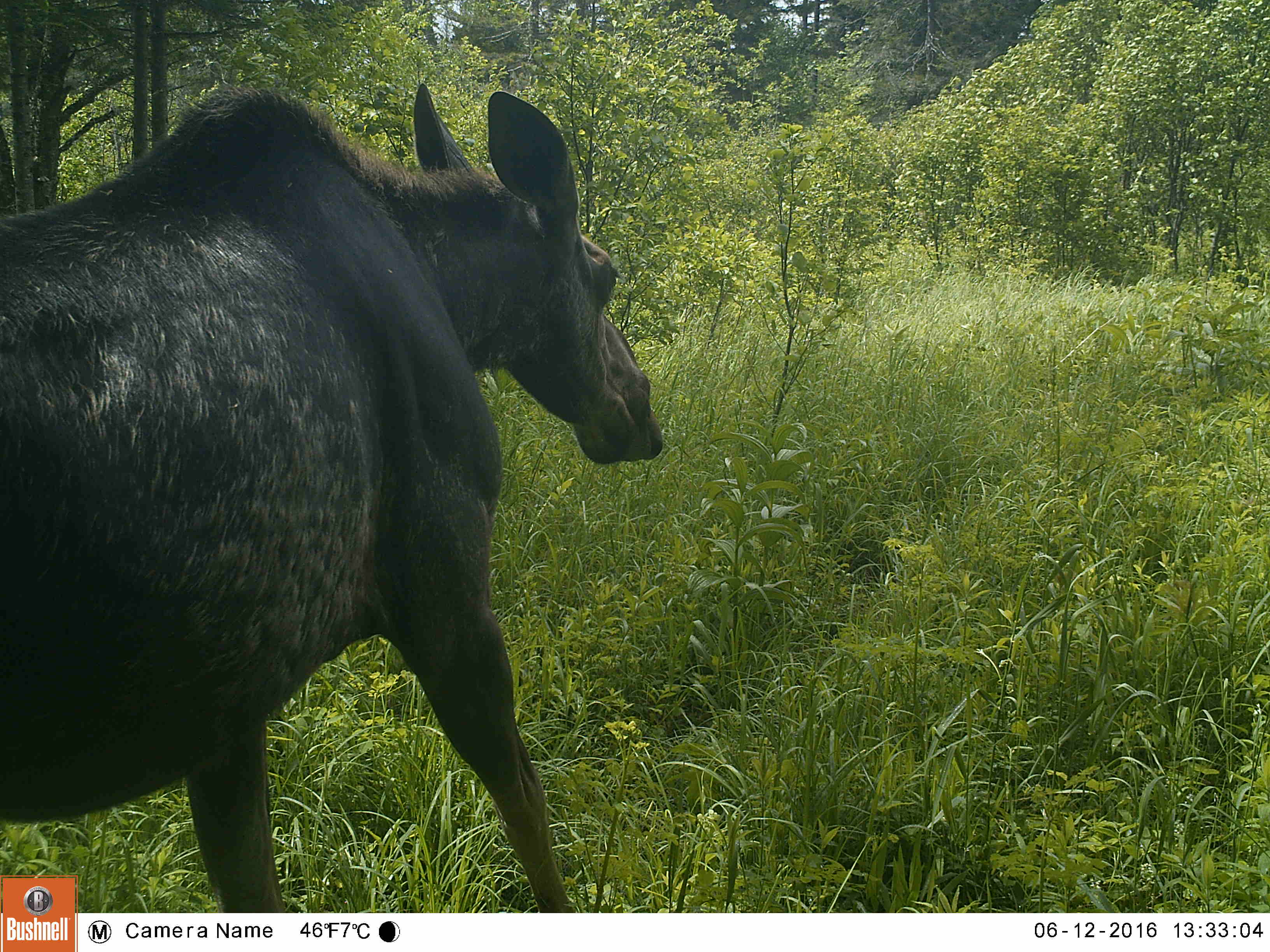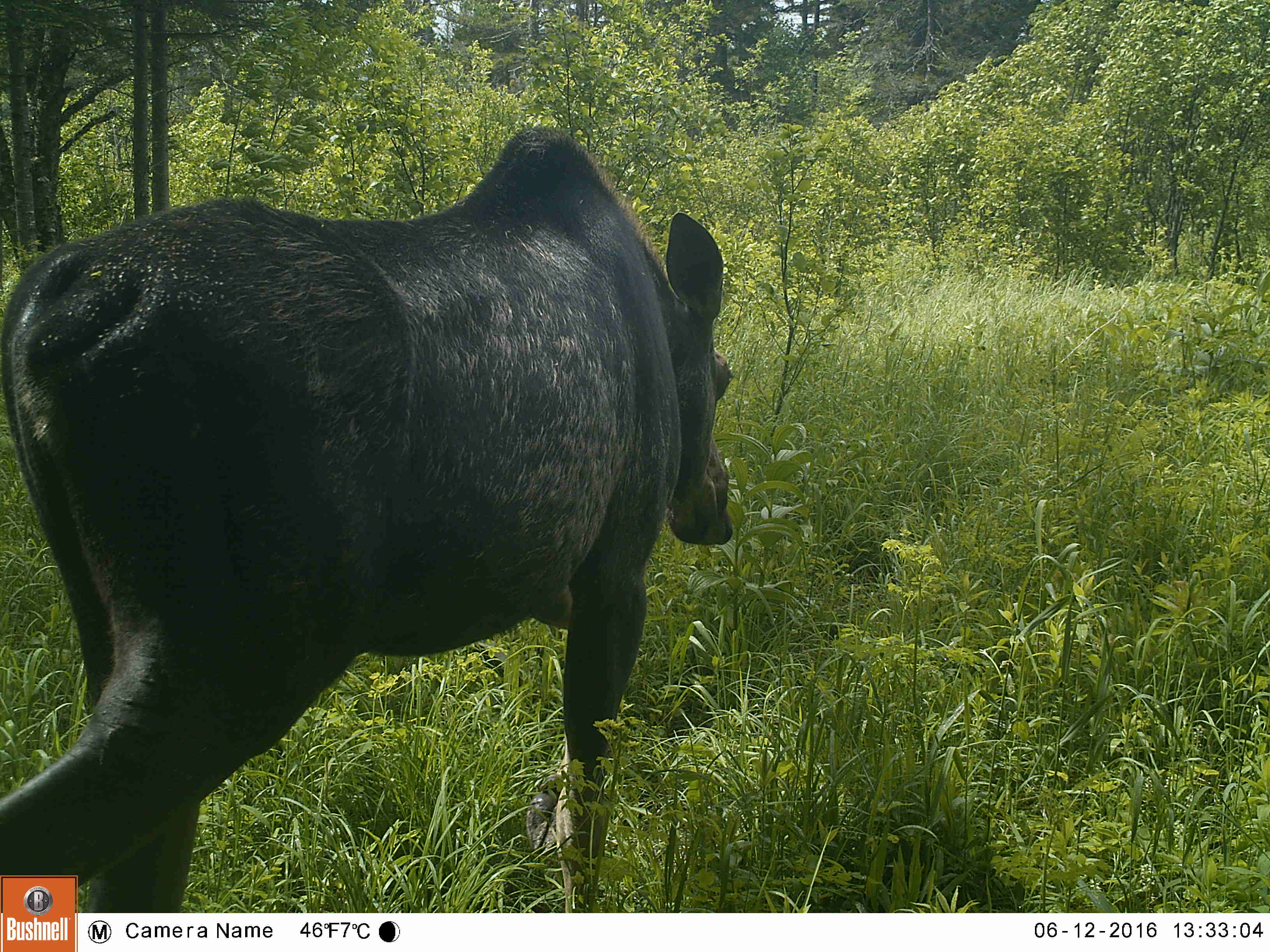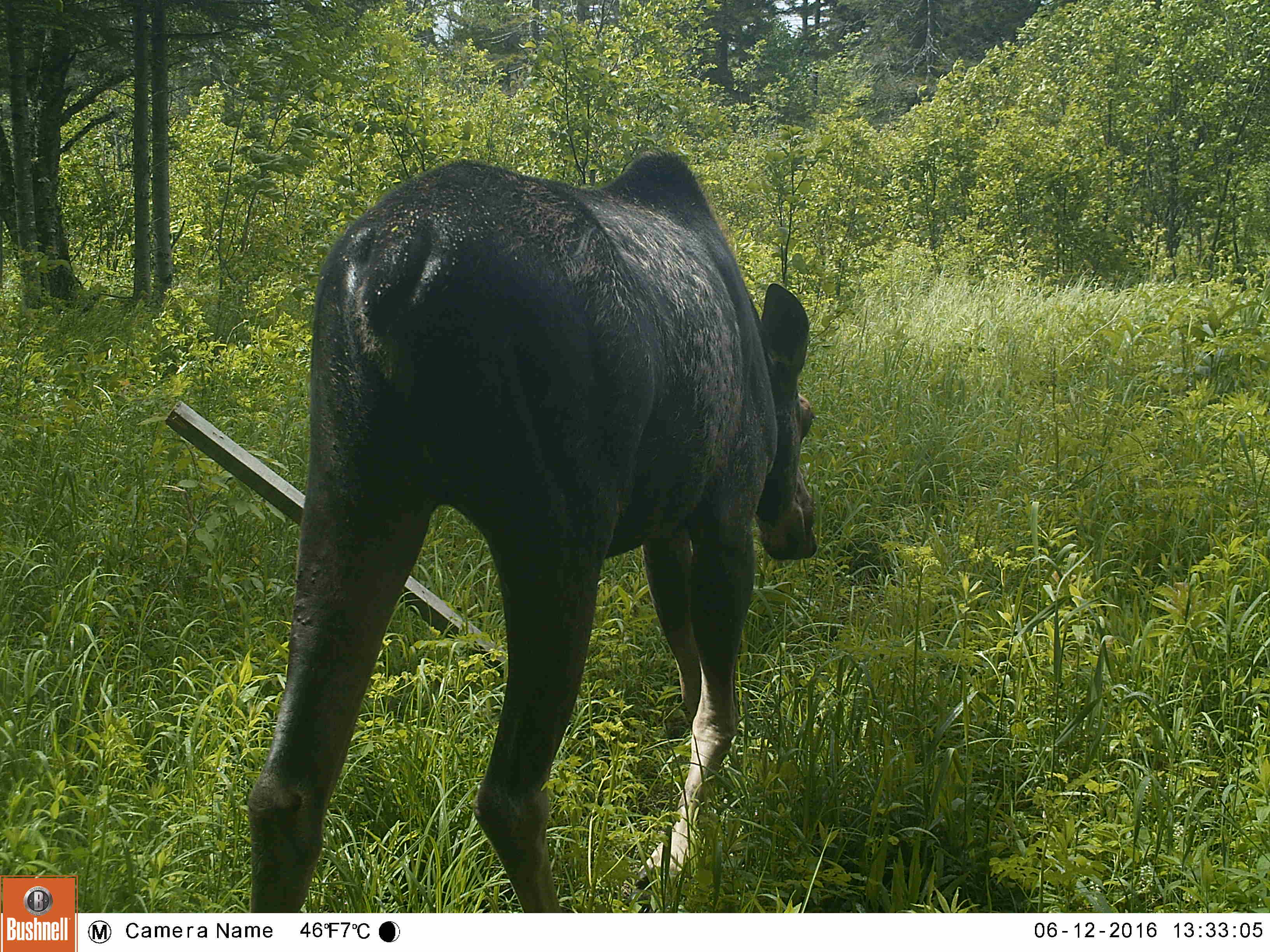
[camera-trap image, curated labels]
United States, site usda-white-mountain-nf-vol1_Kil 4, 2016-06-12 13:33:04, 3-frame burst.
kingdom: Animalia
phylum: Chordata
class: Mammalia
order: Artiodactyla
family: Cervidae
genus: Alces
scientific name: Alces alces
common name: moose